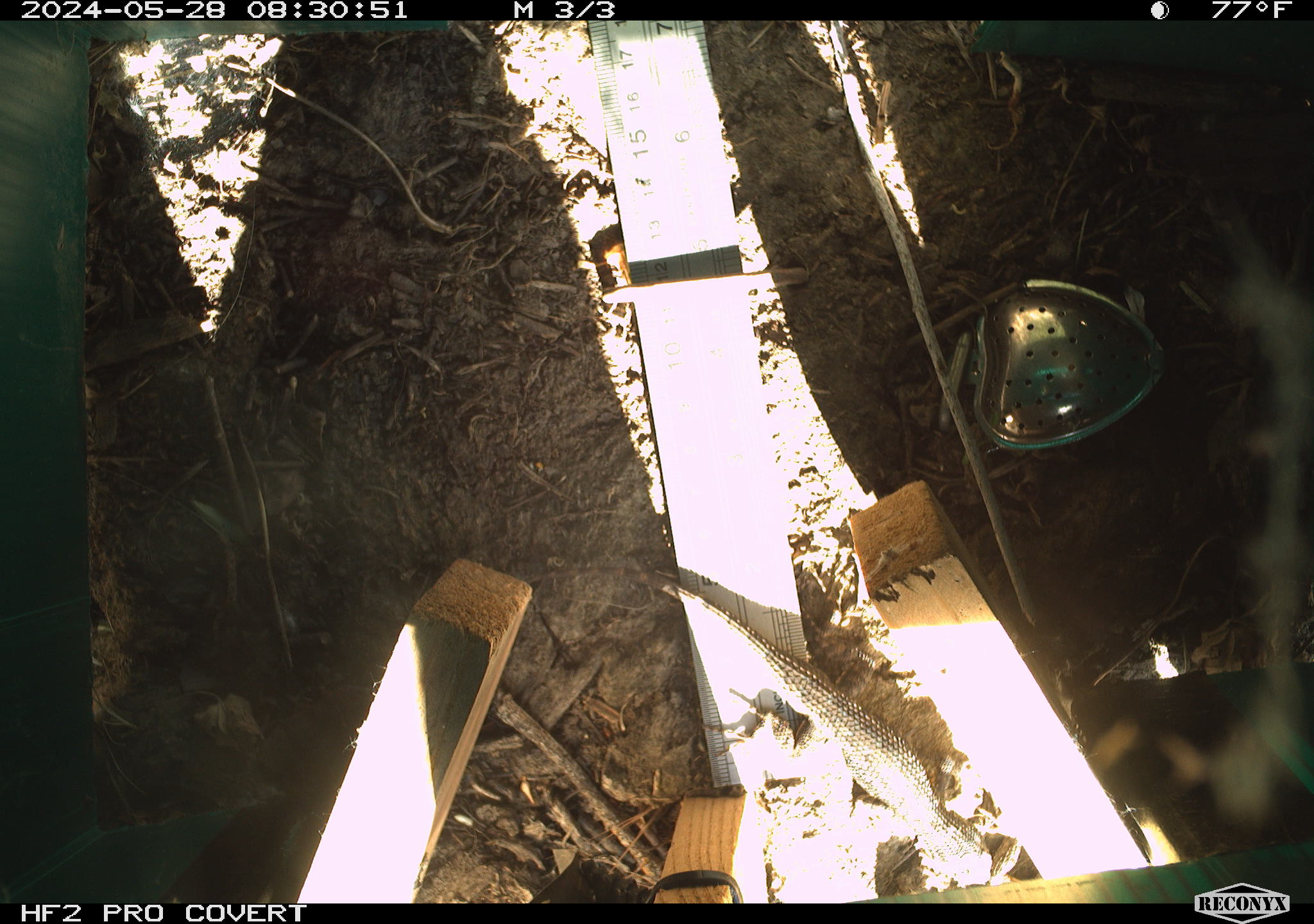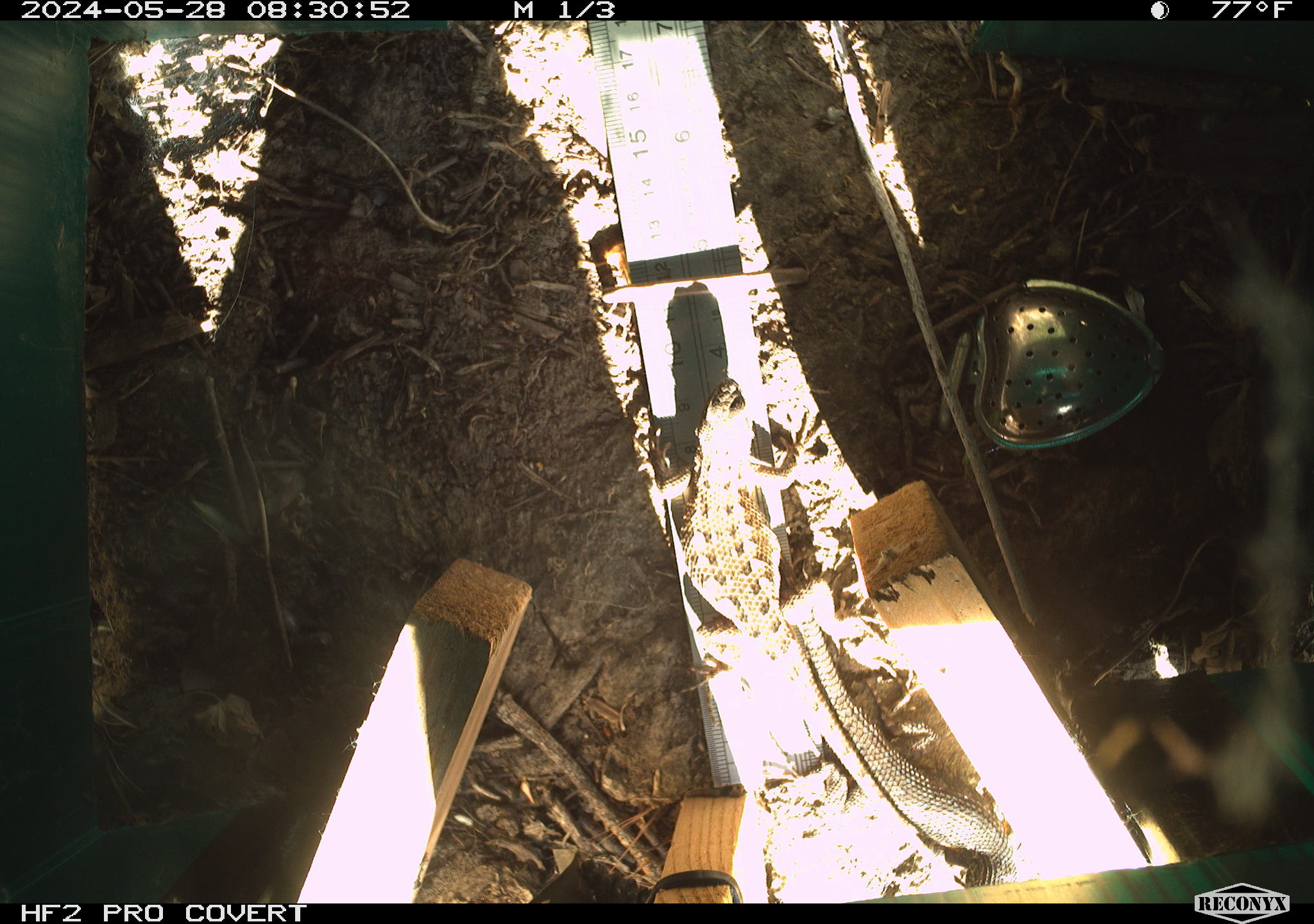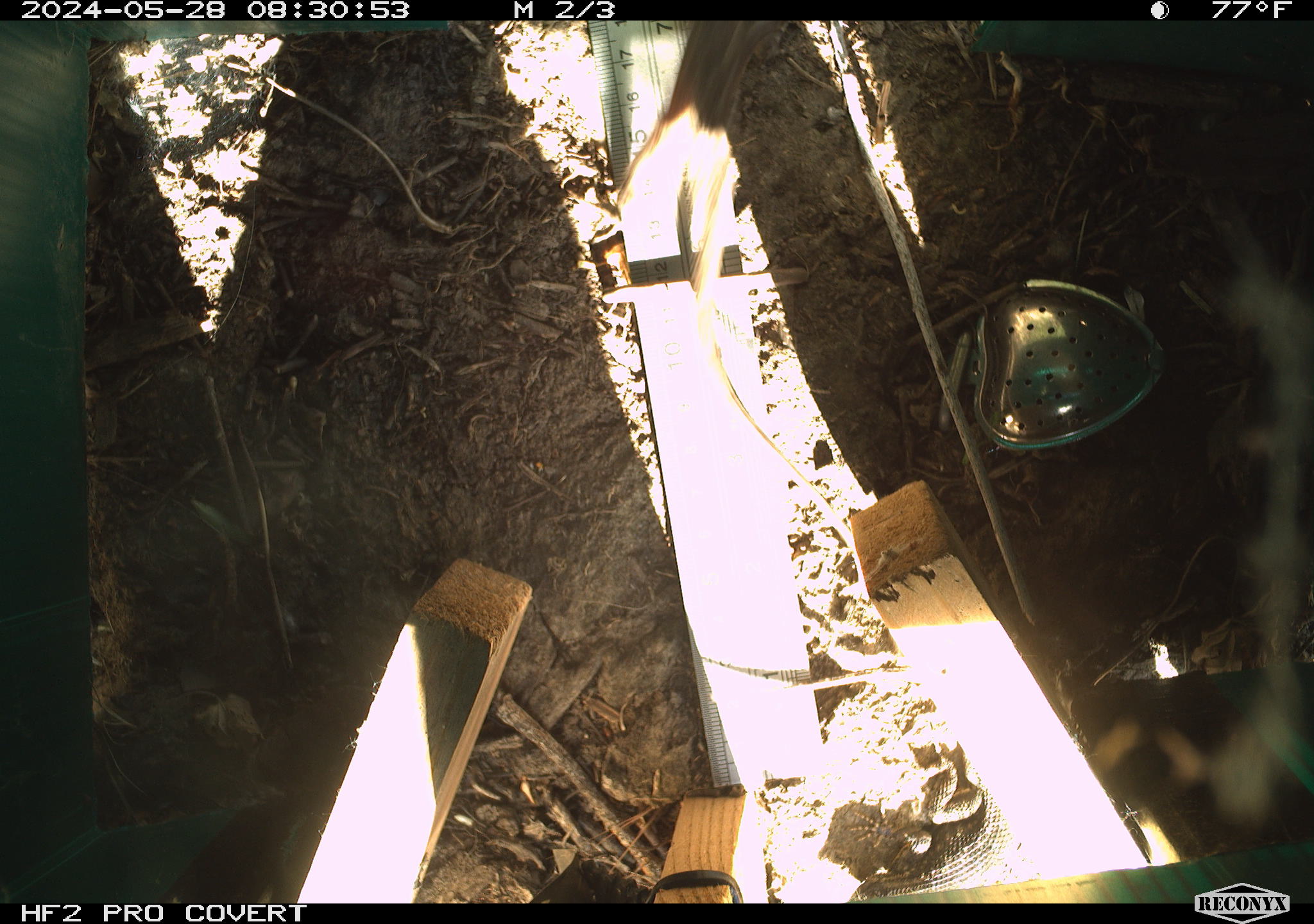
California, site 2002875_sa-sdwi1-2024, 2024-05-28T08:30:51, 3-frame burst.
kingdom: Animalia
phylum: Chordata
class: Reptilia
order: Squamata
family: Phrynosomatidae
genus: Sceloporus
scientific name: Sceloporus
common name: spiny lizards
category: sceloporus species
Sceloporus species (spiny lizards) (Sceloporus).